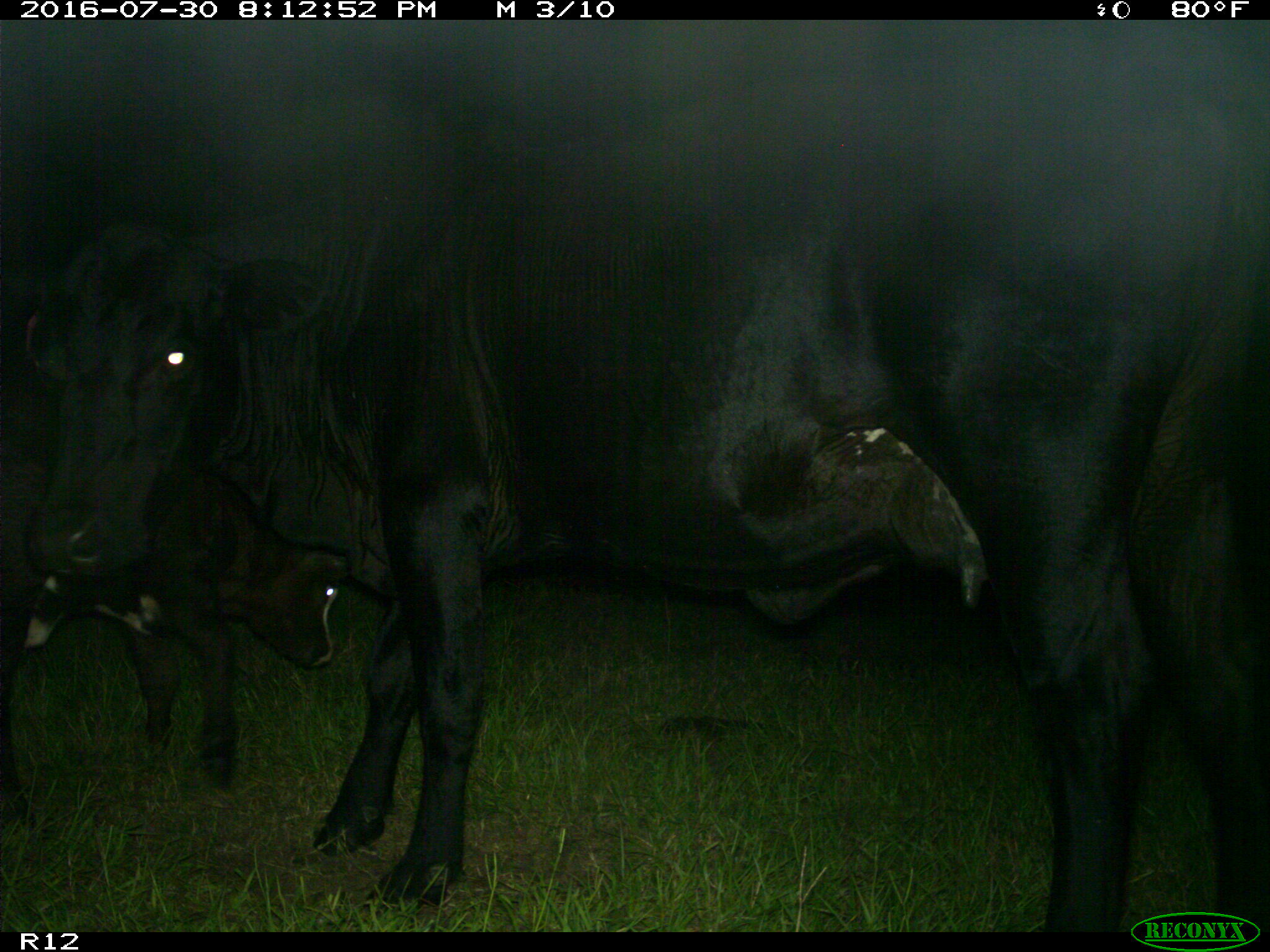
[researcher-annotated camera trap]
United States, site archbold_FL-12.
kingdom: Animalia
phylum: Chordata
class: Mammalia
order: Artiodactyla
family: Bovidae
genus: Bos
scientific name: Bos taurus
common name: domestic cow